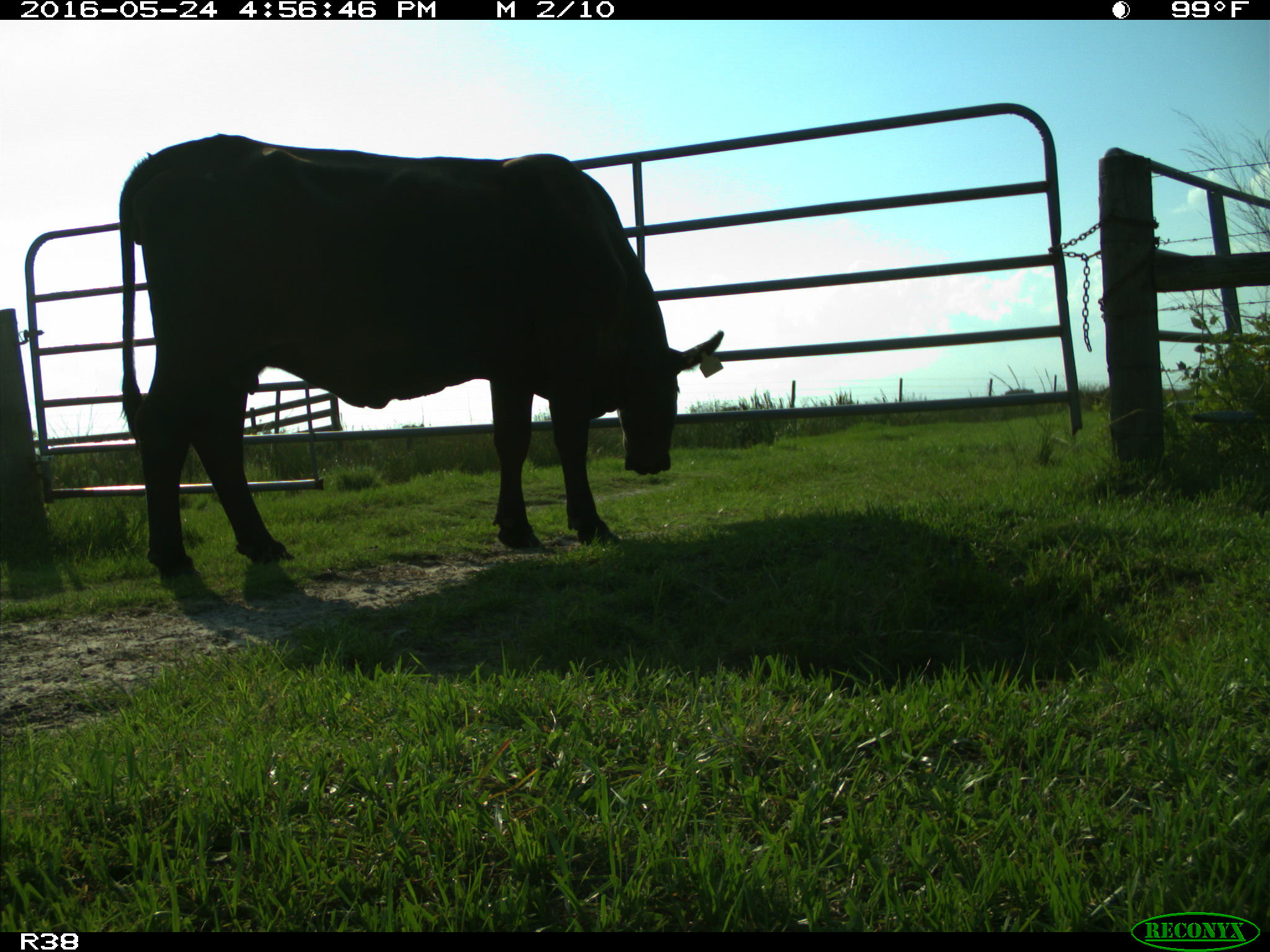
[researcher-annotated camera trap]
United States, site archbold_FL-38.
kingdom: Animalia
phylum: Chordata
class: Mammalia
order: Artiodactyla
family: Bovidae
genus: Bos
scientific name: Bos taurus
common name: domestic cow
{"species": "Bos taurus (domestic cow)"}